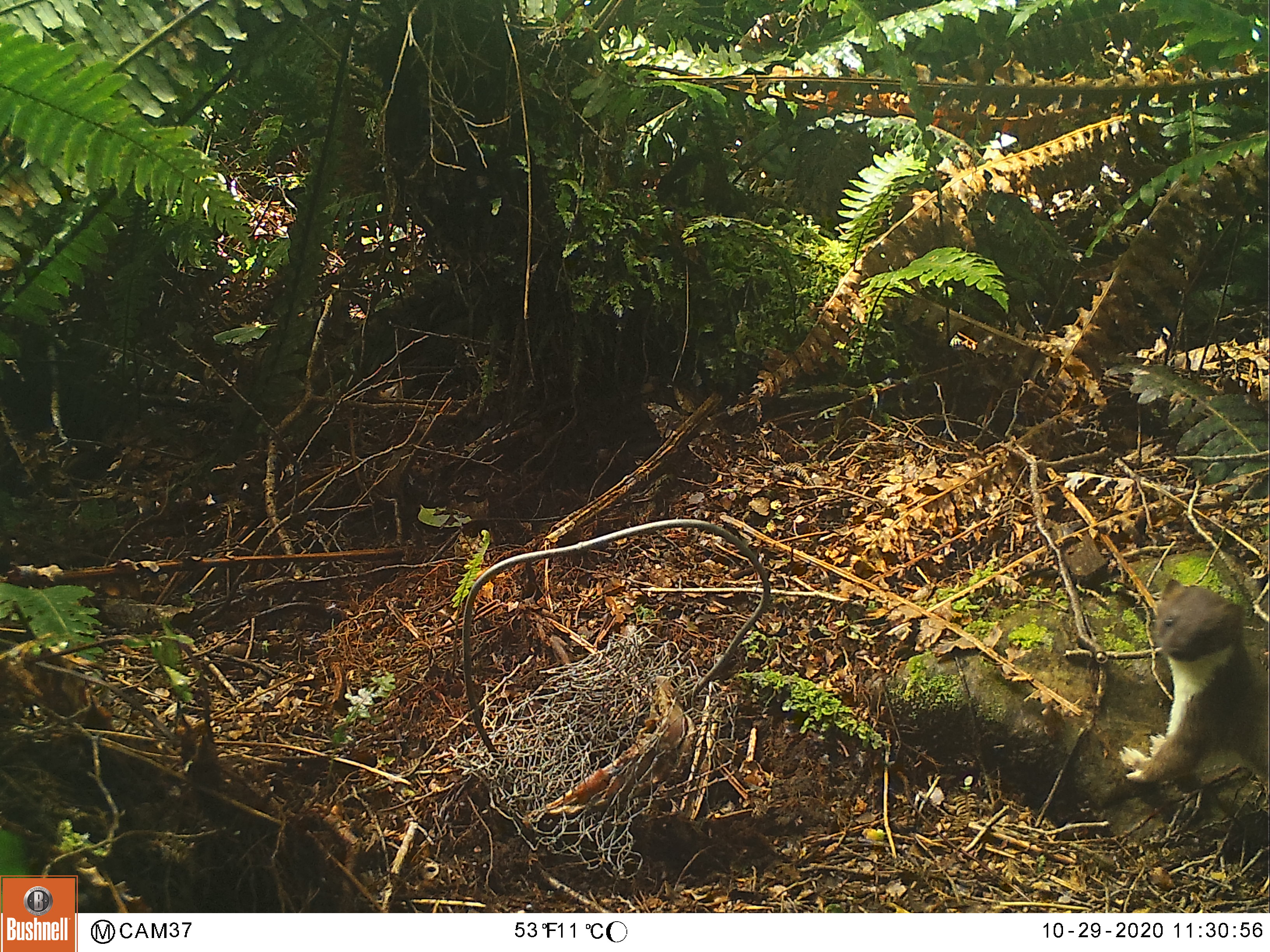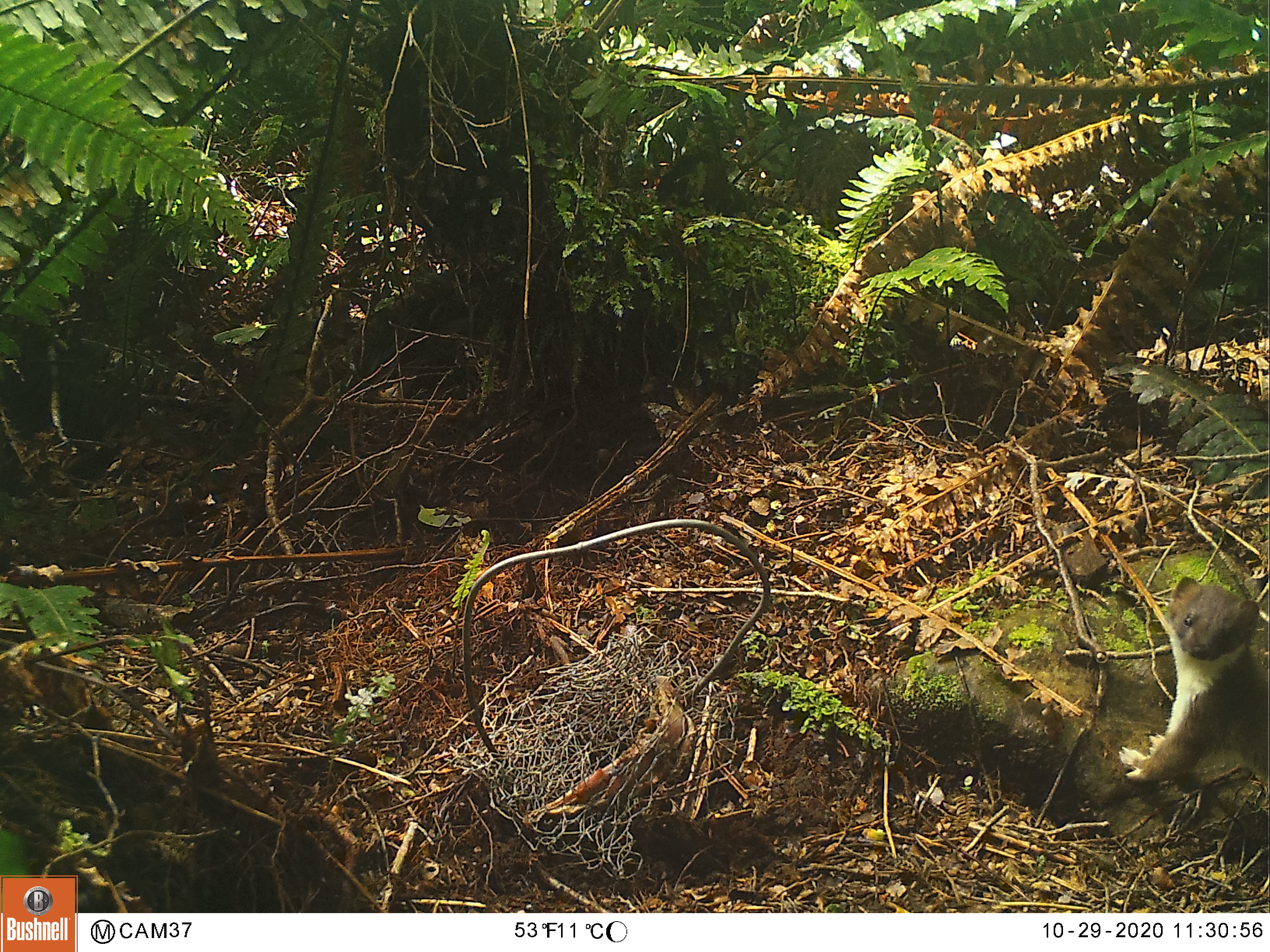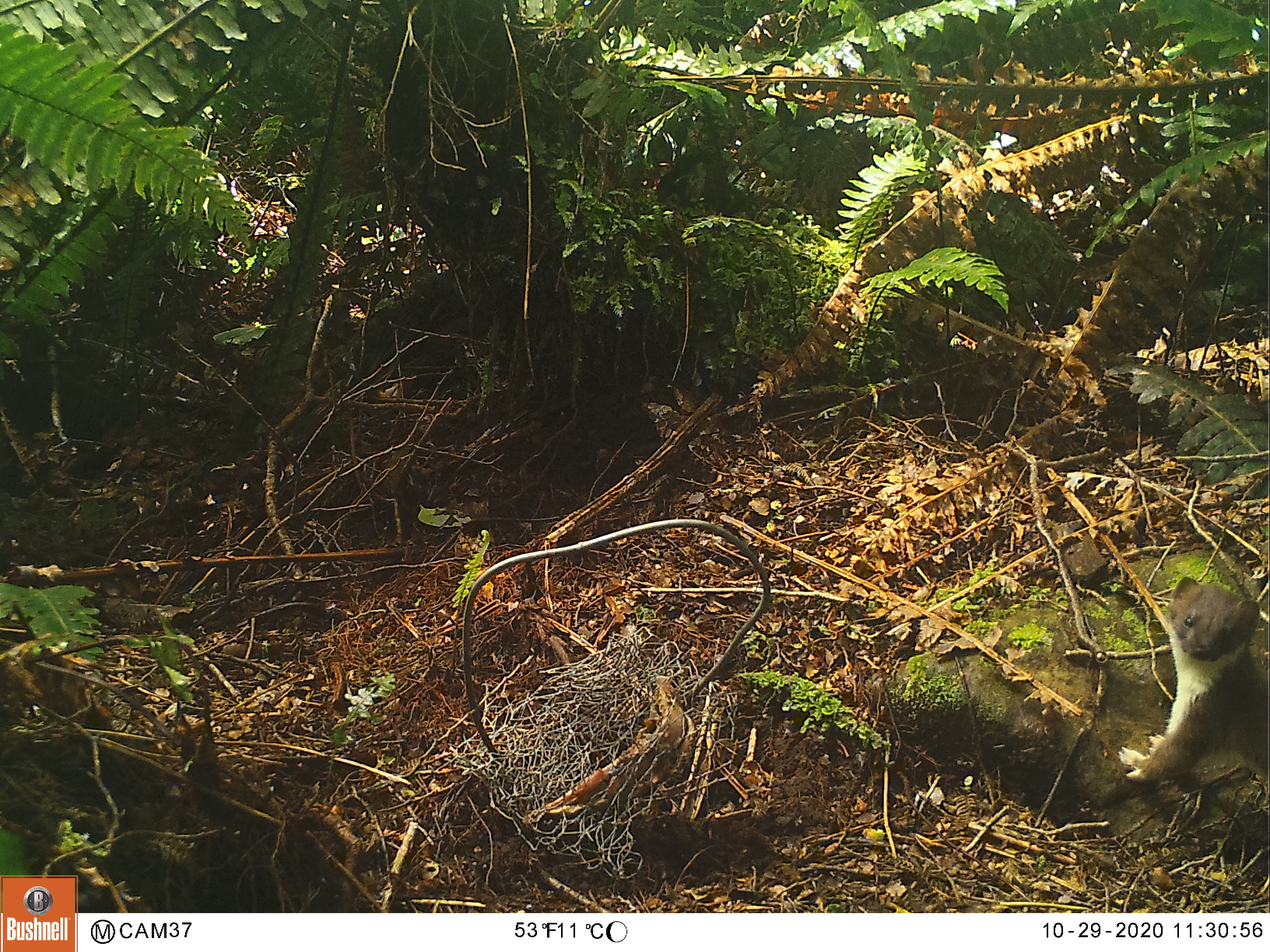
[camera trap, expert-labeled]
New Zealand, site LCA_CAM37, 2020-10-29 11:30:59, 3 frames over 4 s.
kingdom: Animalia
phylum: Chordata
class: Mammalia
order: Carnivora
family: Mustelidae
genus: Mustela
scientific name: Mustela erminea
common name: stoat